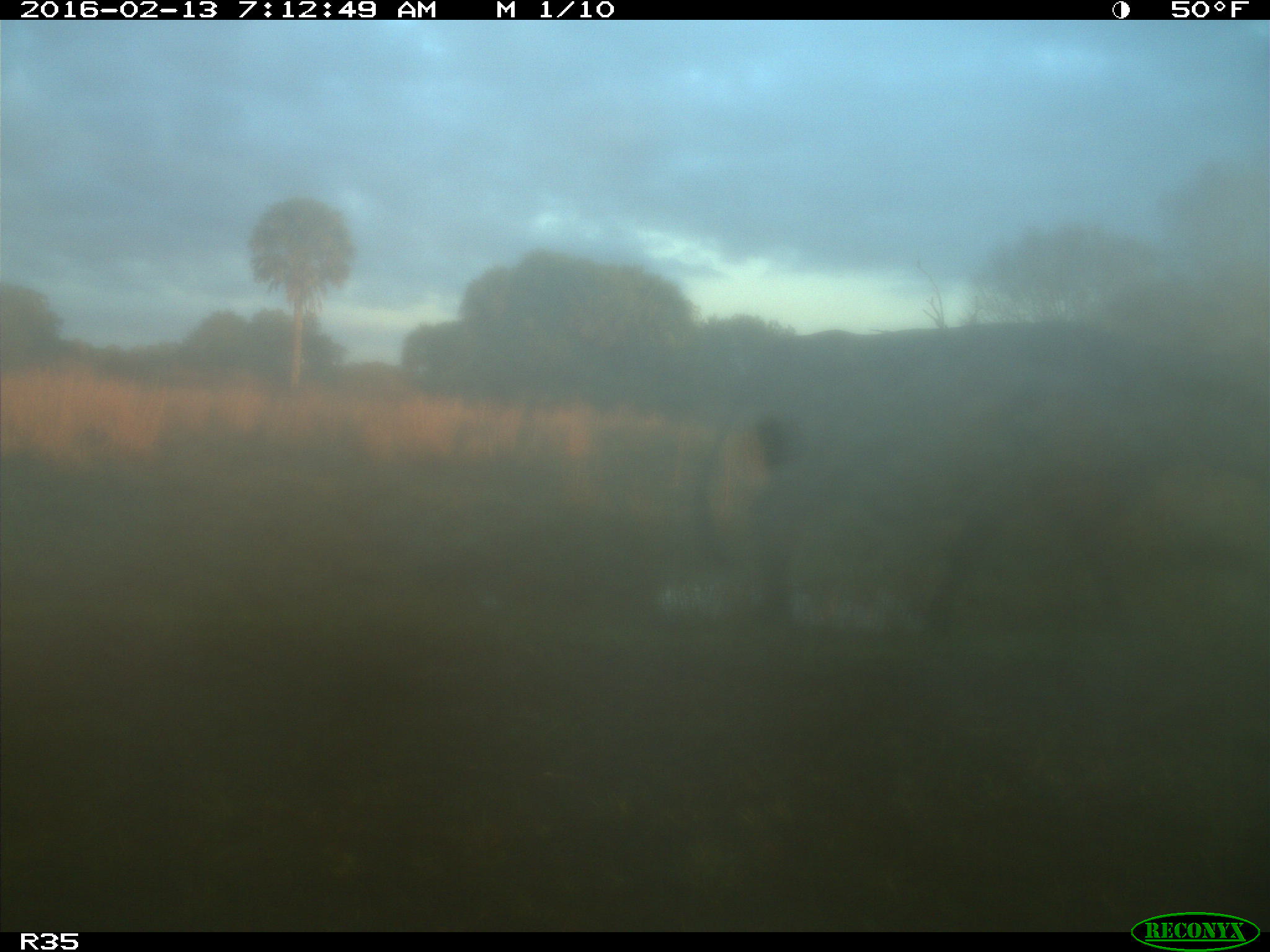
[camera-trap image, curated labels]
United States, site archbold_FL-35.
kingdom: Animalia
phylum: Chordata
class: Mammalia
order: Artiodactyla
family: Bovidae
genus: Bos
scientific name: Bos taurus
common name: domestic cow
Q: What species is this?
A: Bos taurus (domestic cow).